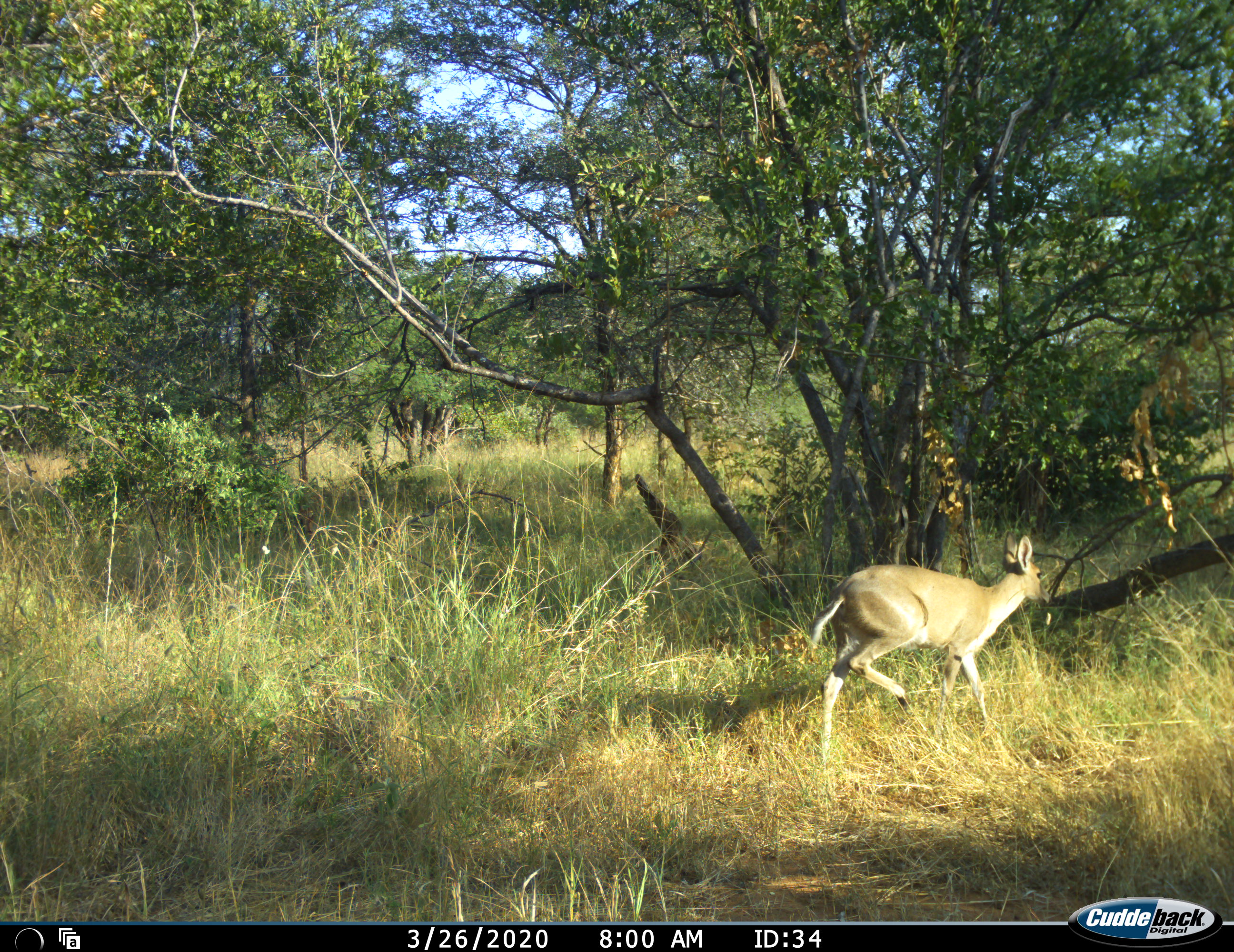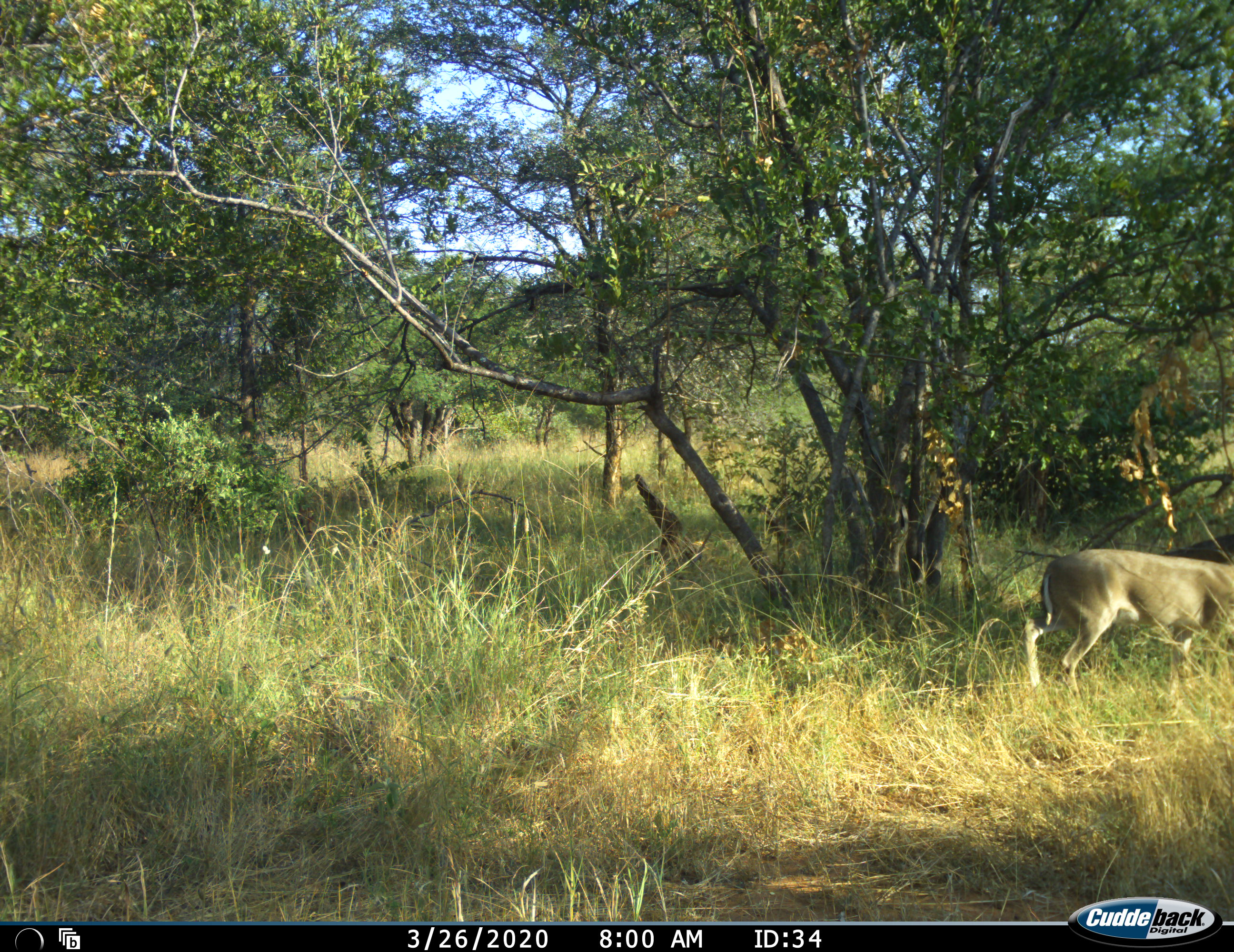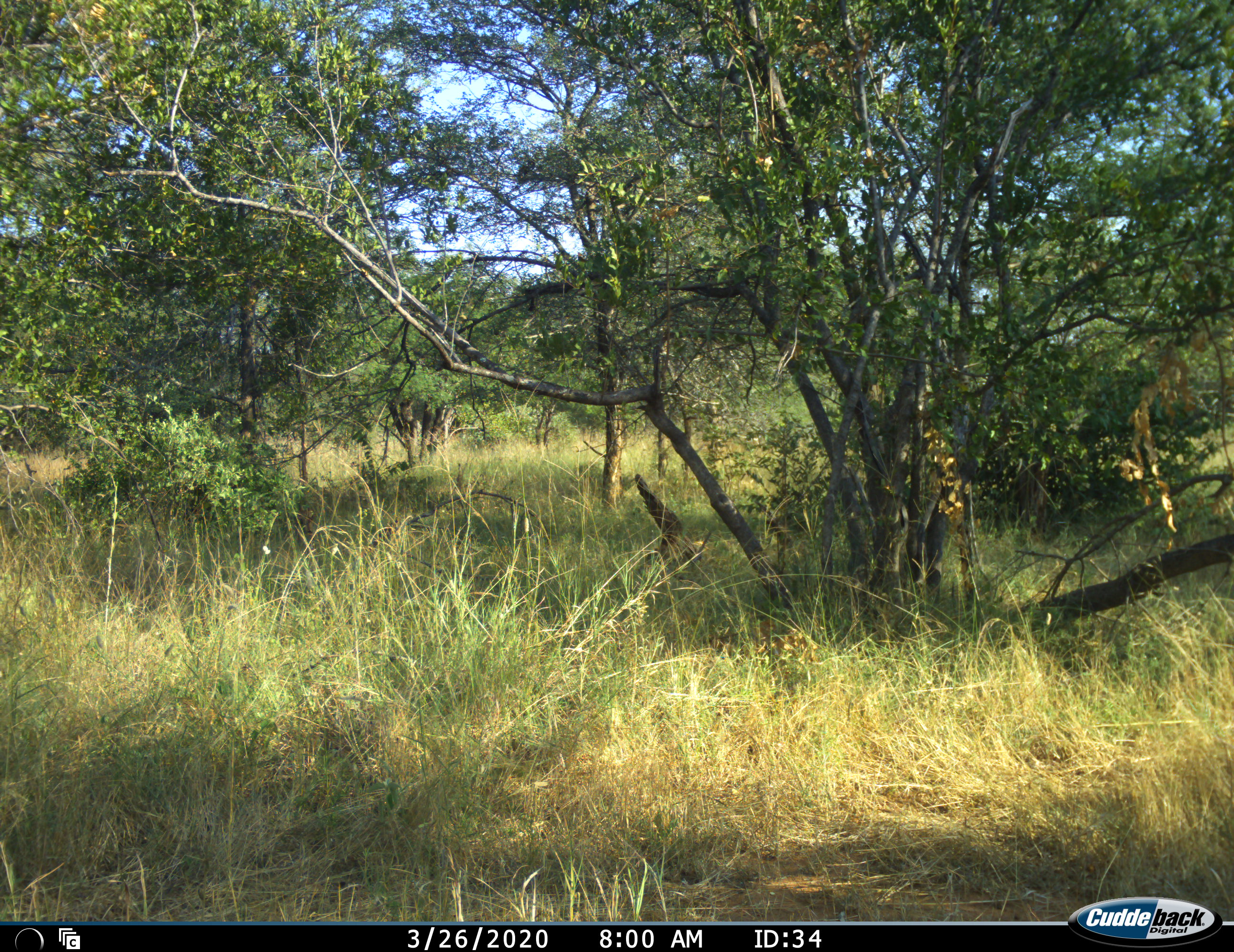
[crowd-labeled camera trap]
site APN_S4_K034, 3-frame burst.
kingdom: Animalia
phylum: Chordata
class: Mammalia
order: Artiodactyla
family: Bovidae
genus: Sylvicapra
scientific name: Sylvicapra grimmia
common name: common duiker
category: duikercommongrey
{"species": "duikercommongrey (common duiker) (Sylvicapra grimmia)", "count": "1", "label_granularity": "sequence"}